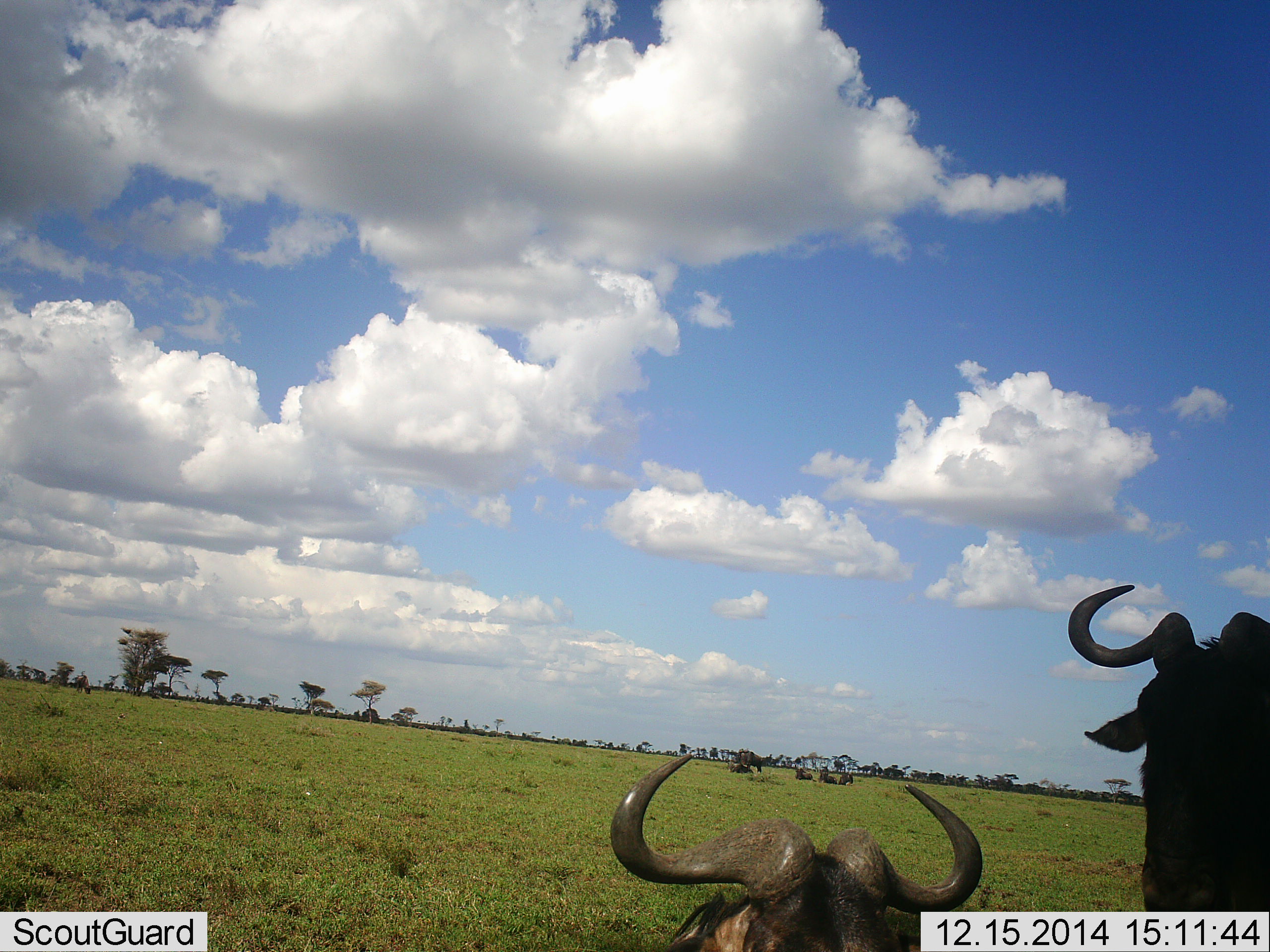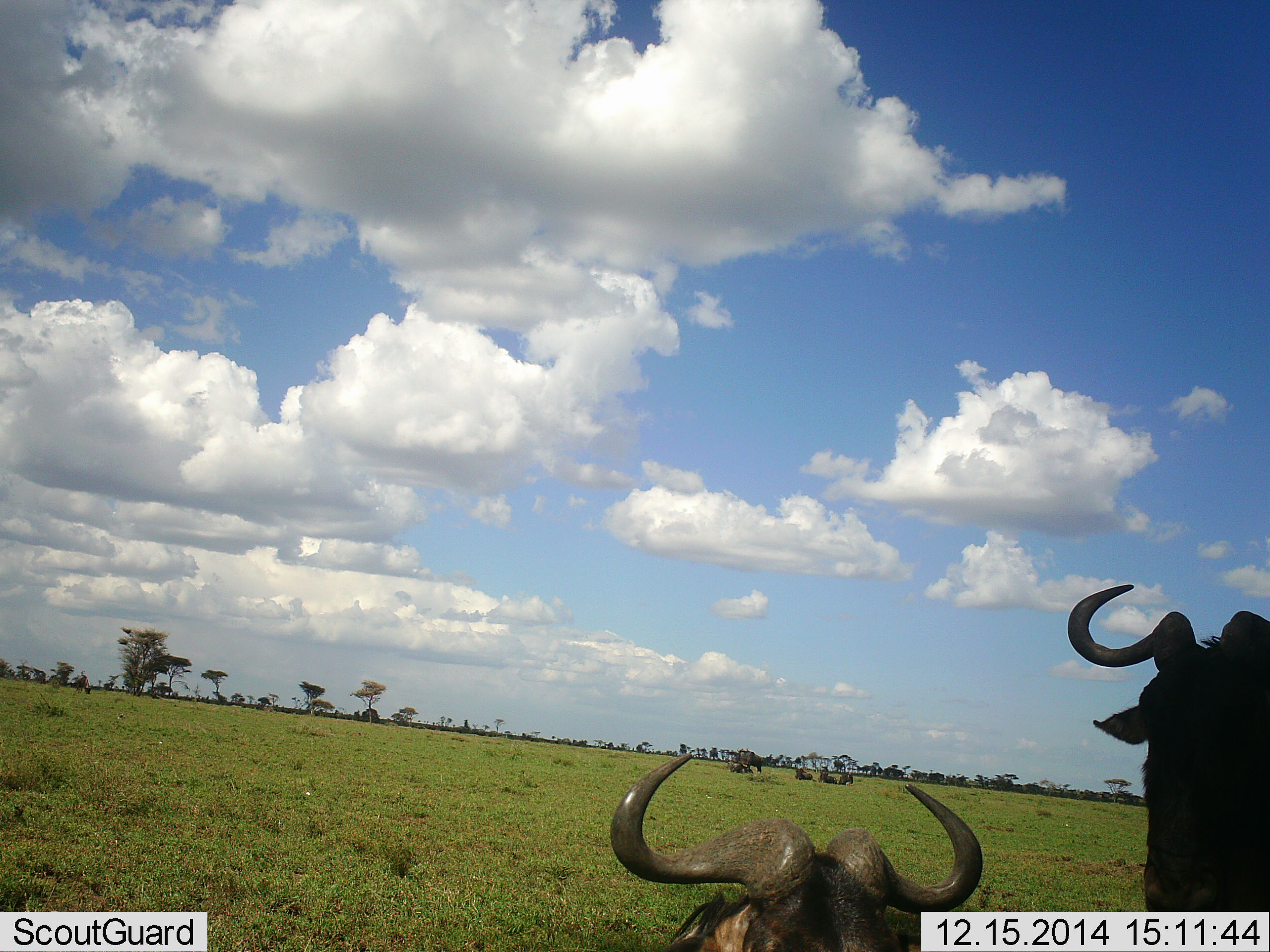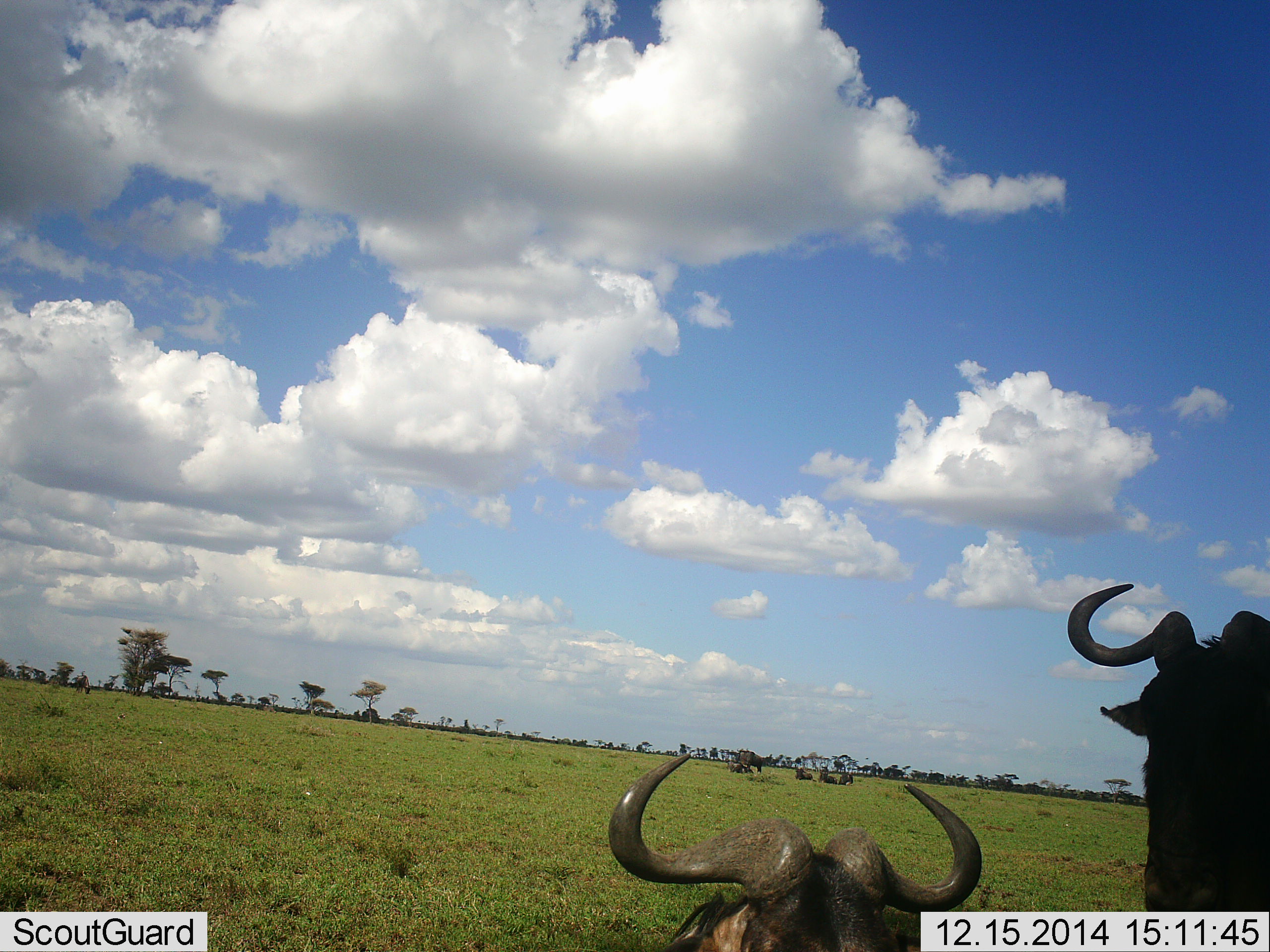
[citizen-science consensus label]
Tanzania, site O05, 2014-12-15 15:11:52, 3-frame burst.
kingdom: Animalia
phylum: Chordata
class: Mammalia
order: Artiodactyla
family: Bovidae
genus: Connochaetes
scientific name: Connochaetes taurinus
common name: blue wildebeest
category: wildebeest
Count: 6.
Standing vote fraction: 90%.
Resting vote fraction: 60%.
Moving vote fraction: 0%.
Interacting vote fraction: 0%.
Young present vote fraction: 0%.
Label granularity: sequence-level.